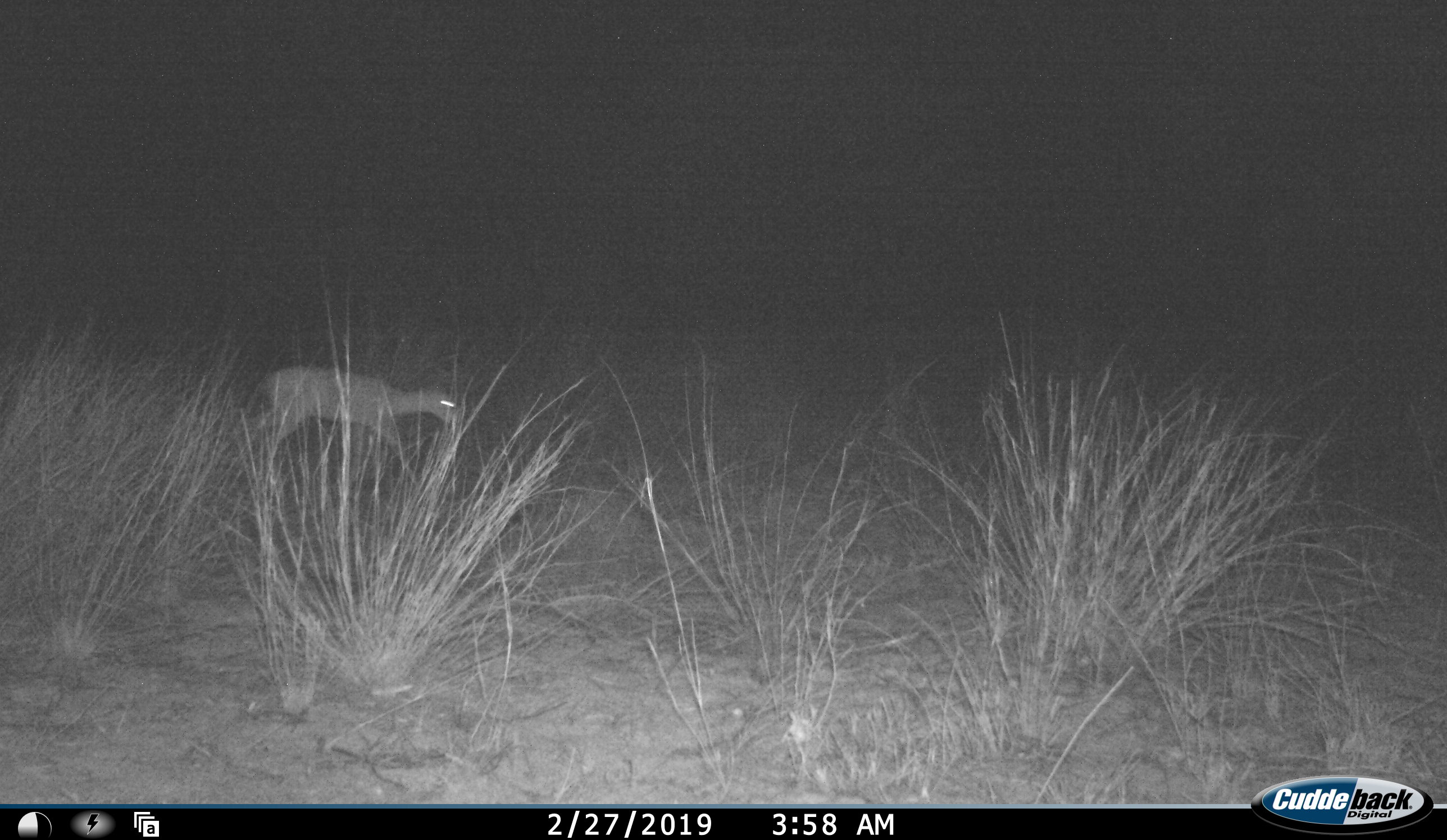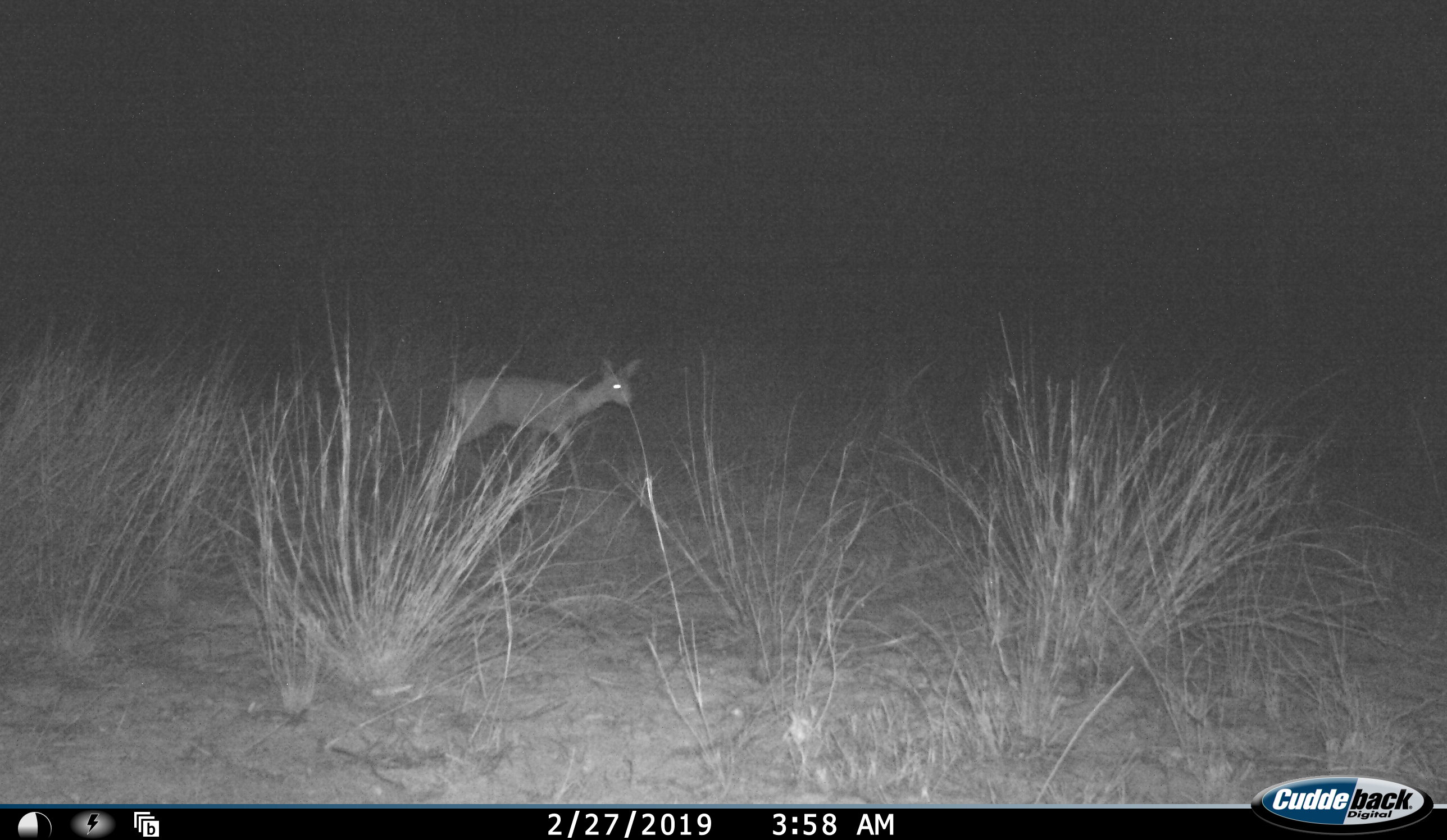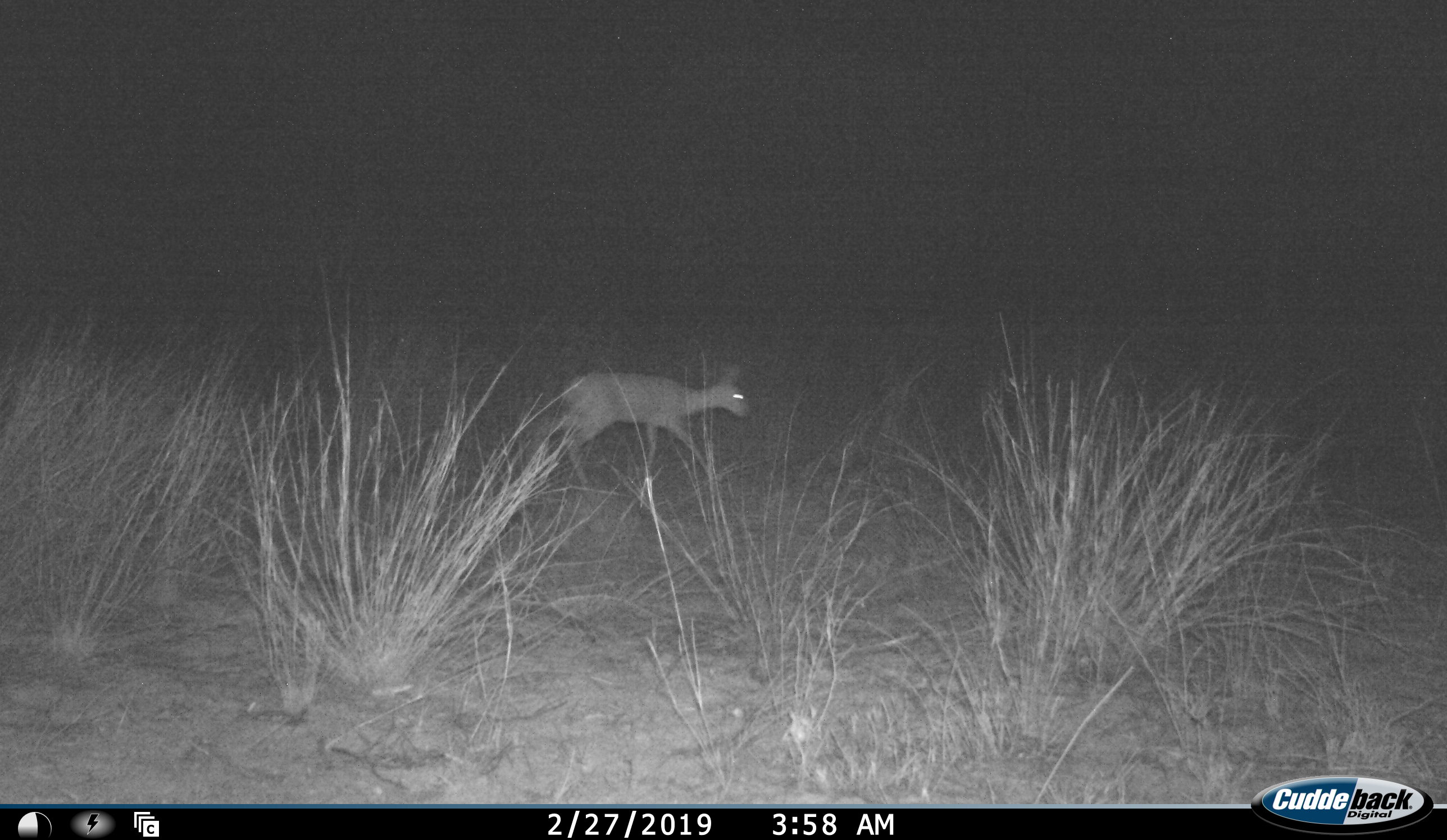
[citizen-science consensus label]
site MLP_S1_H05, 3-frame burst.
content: unidentified animal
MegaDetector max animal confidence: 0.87